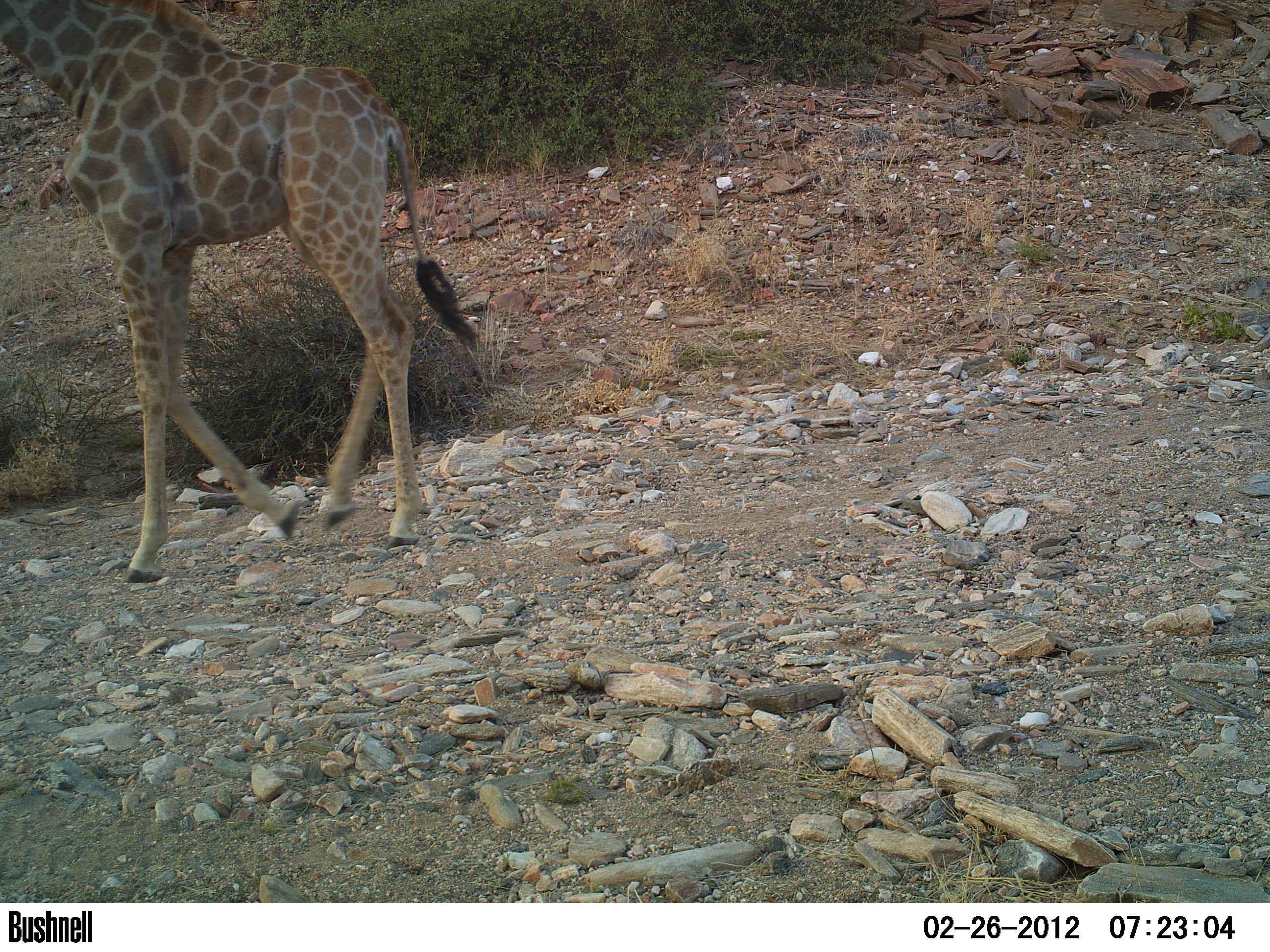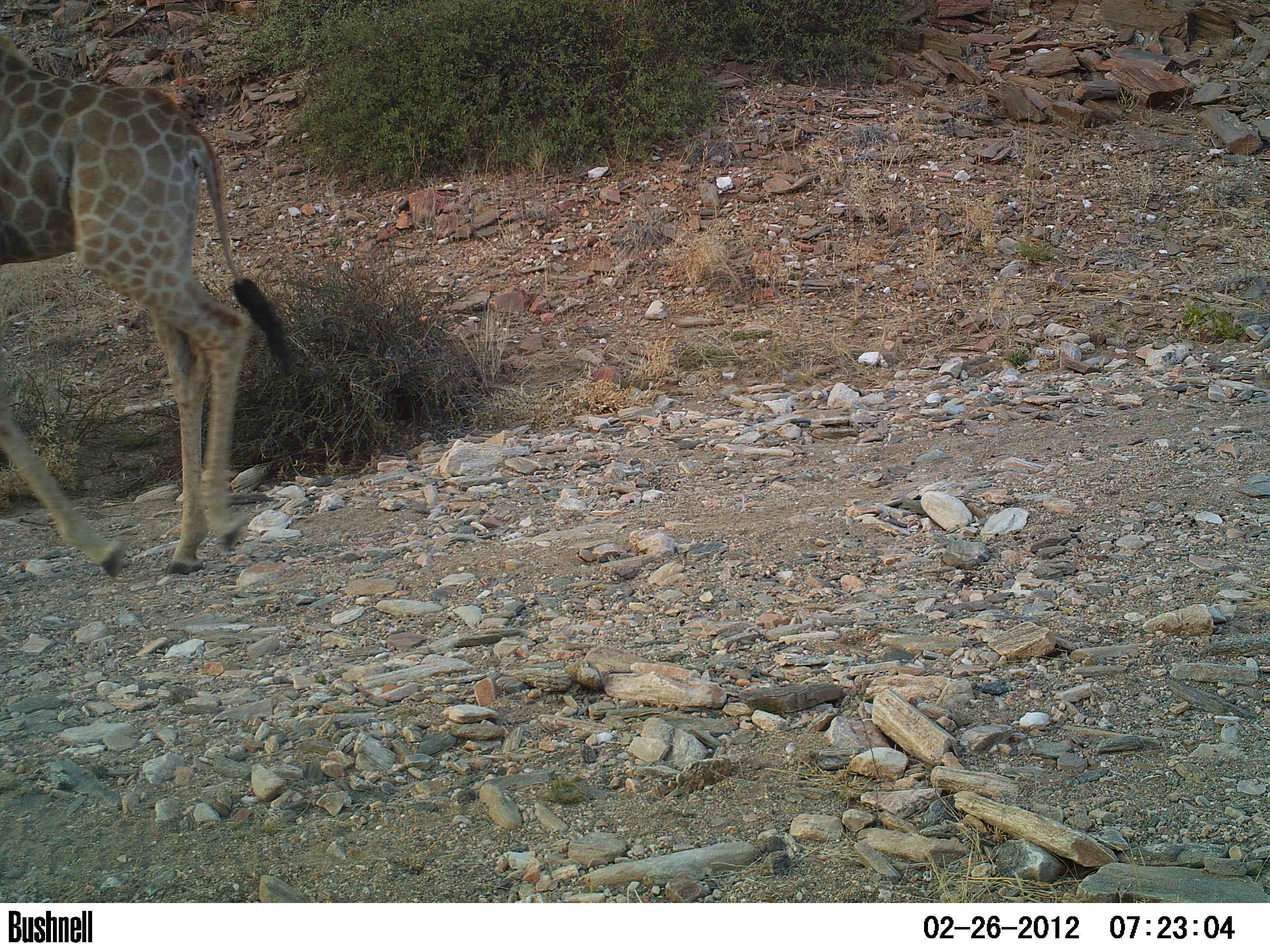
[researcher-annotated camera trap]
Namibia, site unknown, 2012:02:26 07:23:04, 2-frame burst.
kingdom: Animalia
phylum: Chordata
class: Mammalia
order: Artiodactyla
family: Giraffidae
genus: Giraffa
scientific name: Giraffa camelopardalis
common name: giraffe